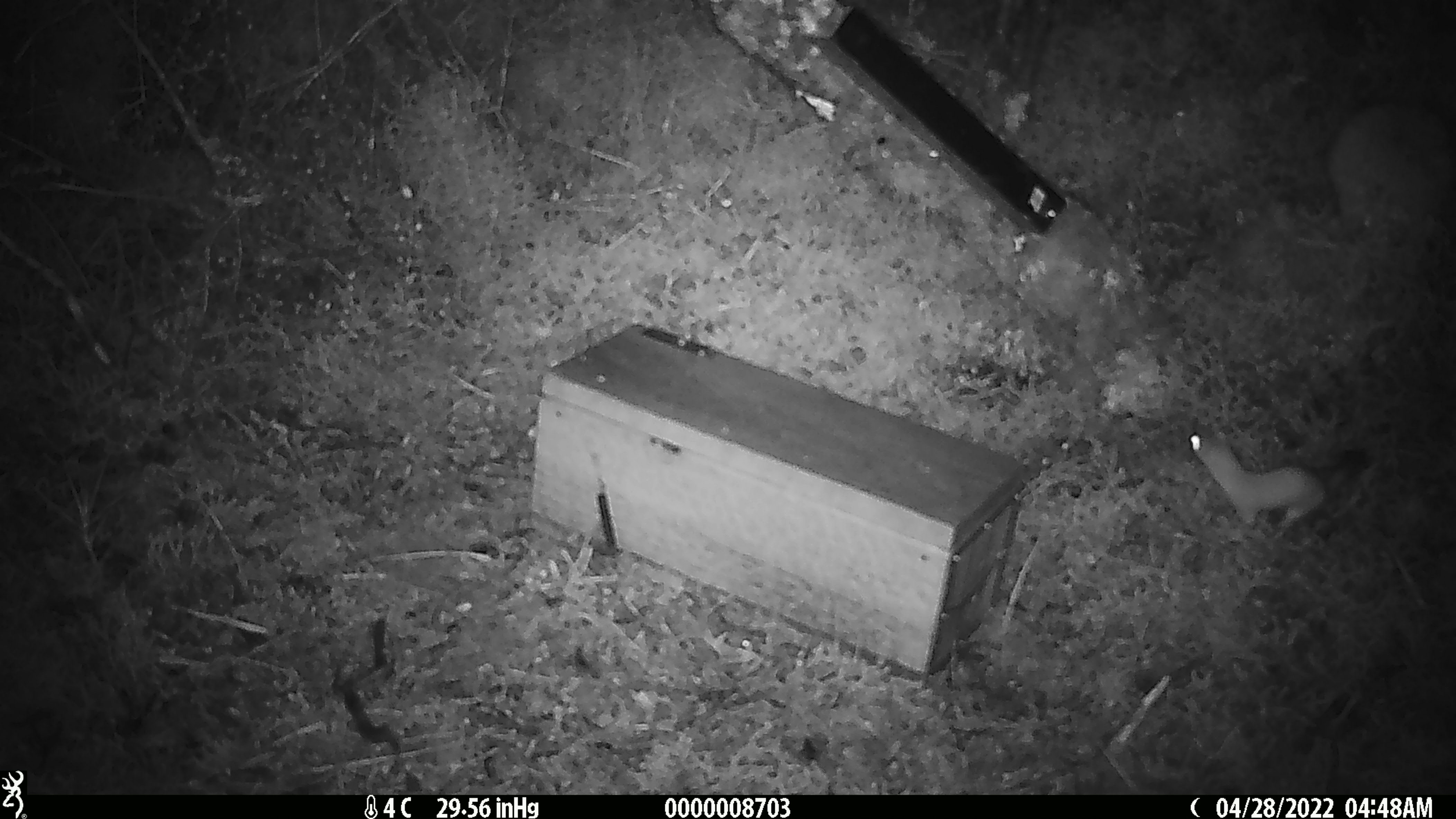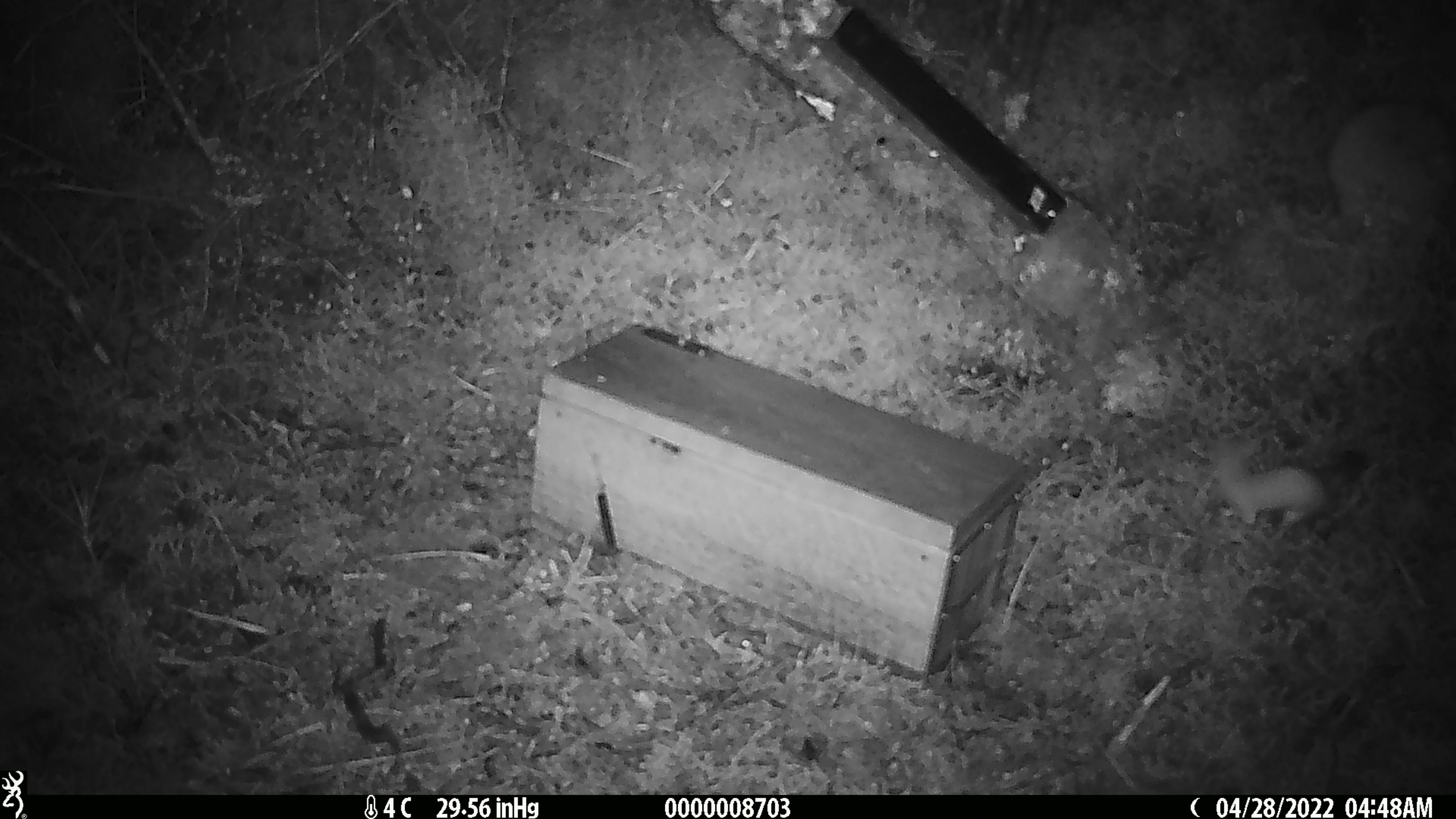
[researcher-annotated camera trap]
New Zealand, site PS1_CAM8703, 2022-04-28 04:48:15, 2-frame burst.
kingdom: Animalia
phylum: Chordata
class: Mammalia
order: Carnivora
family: Mustelidae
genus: Mustela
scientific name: Mustela erminea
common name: stoat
Stoat (Mustela erminea).